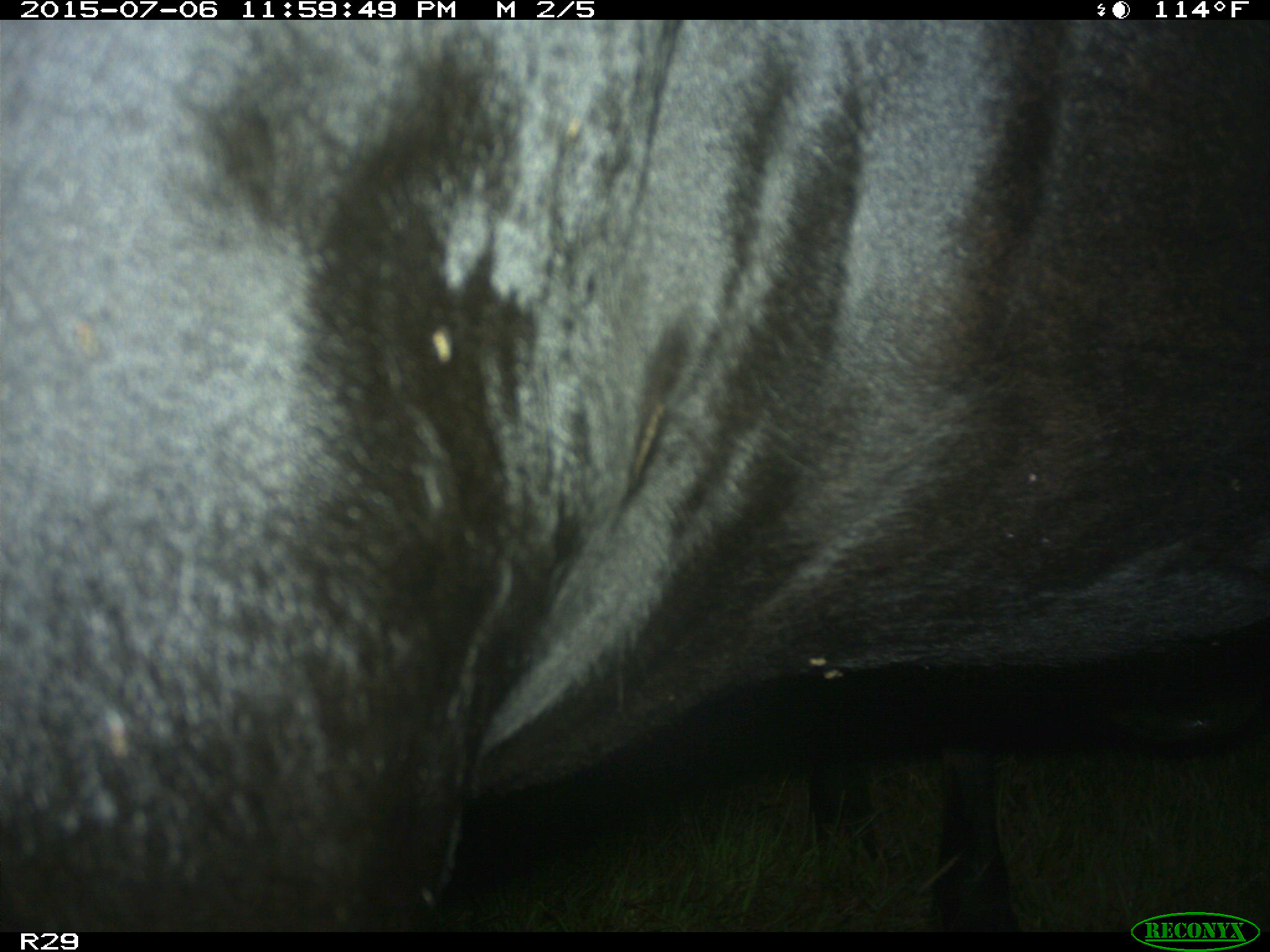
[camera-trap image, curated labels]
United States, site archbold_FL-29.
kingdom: Animalia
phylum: Chordata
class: Mammalia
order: Artiodactyla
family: Bovidae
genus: Bos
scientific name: Bos taurus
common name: domestic cow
Bos taurus (domestic cow).